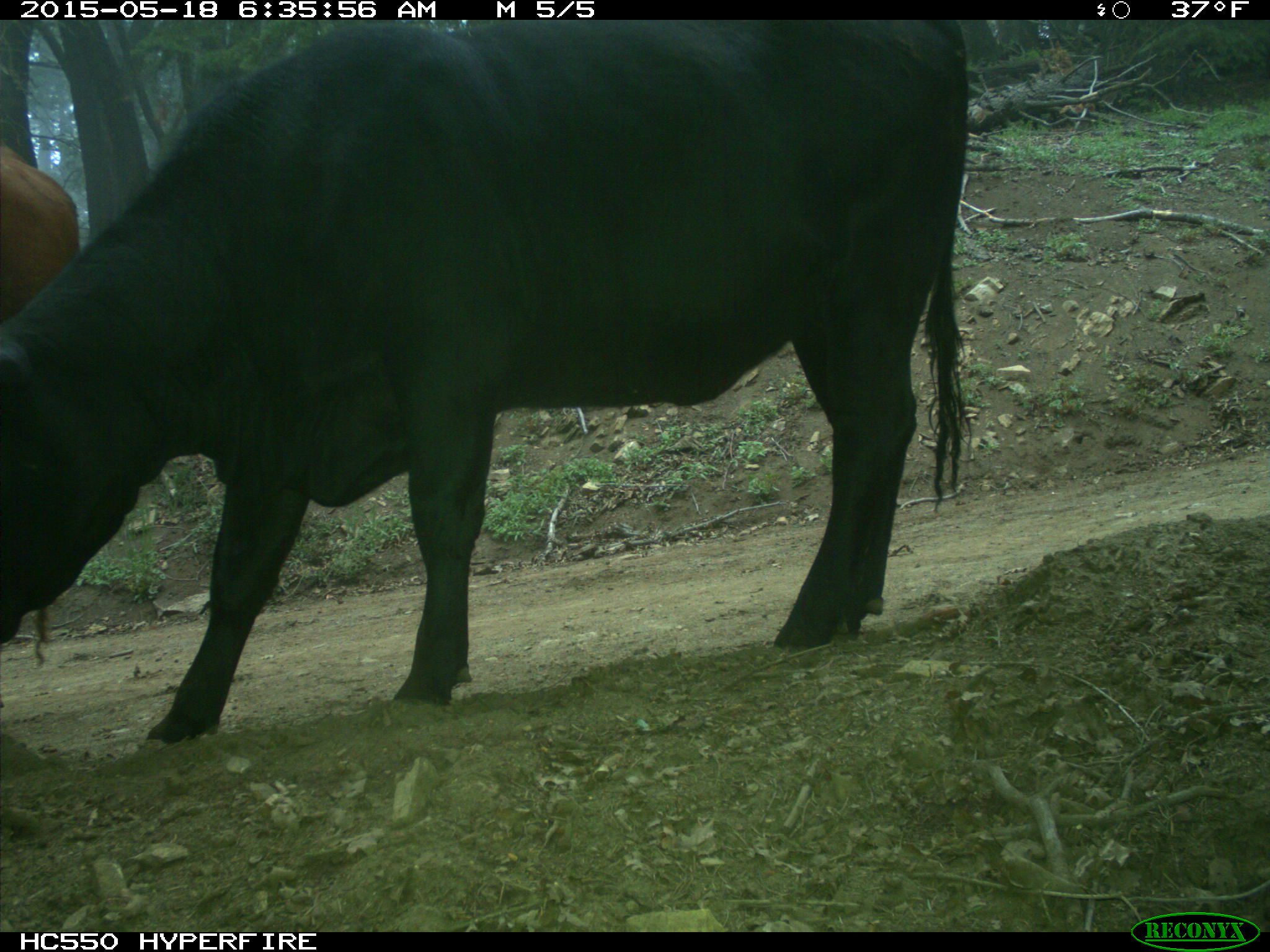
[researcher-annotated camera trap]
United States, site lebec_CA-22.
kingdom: Animalia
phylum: Chordata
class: Mammalia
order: Artiodactyla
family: Bovidae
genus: Bos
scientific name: Bos taurus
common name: domestic cow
Bos taurus (domestic cow).